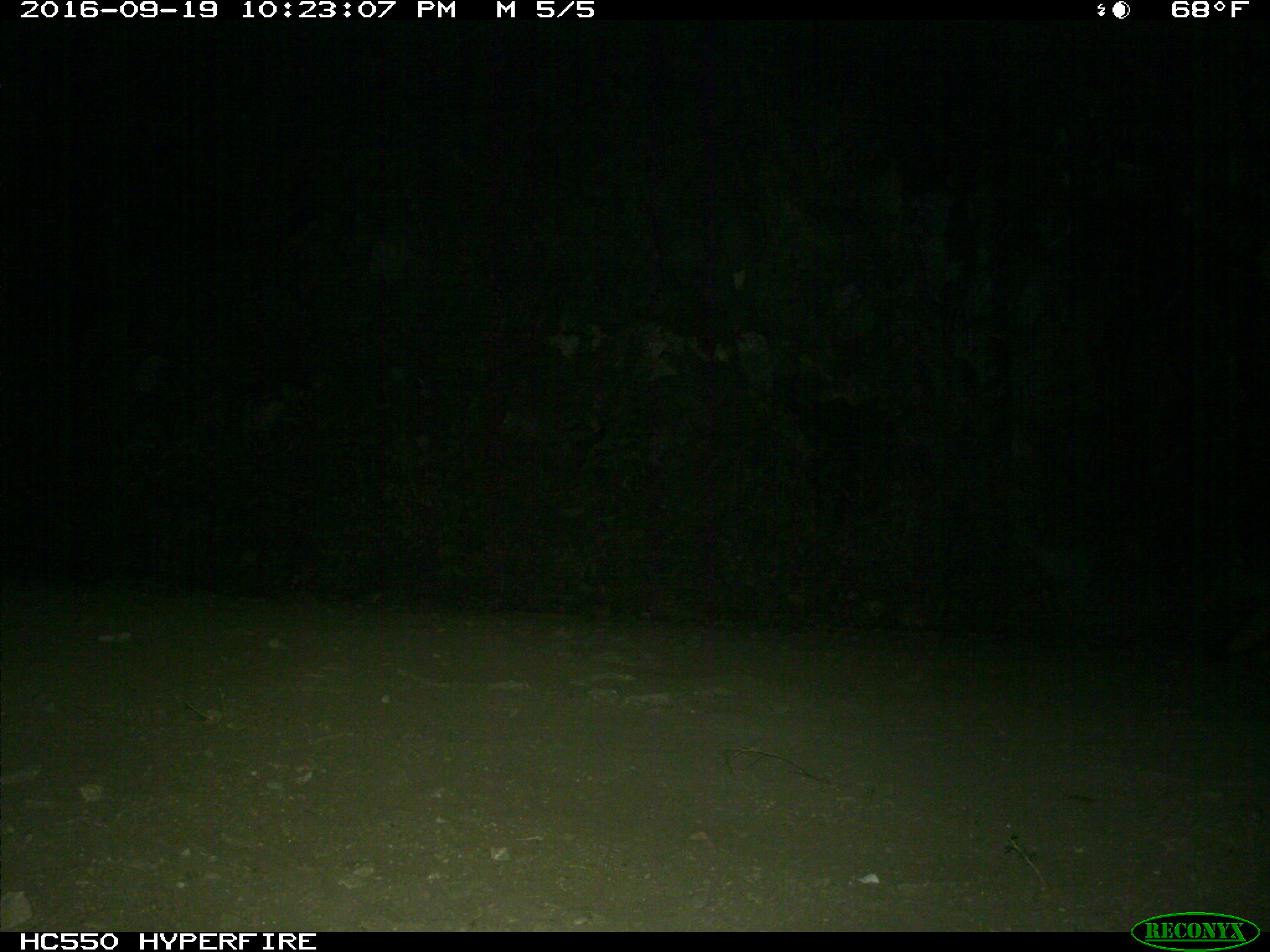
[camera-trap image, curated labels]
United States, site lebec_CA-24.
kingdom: Animalia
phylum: Chordata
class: Mammalia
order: Carnivora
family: Canidae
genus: Urocyon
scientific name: Urocyon cinereoargenteus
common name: gray fox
Urocyon cinereoargenteus (gray fox).